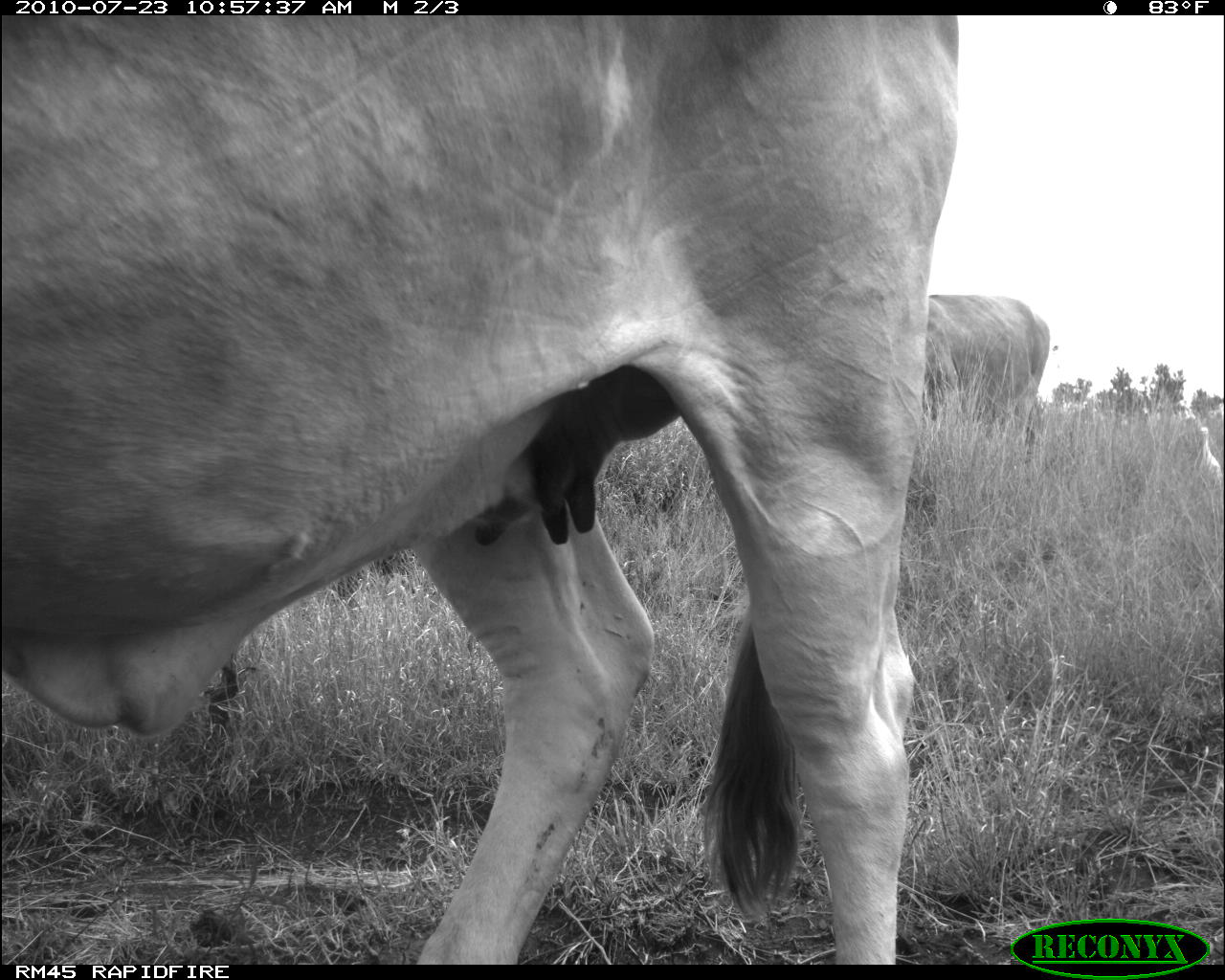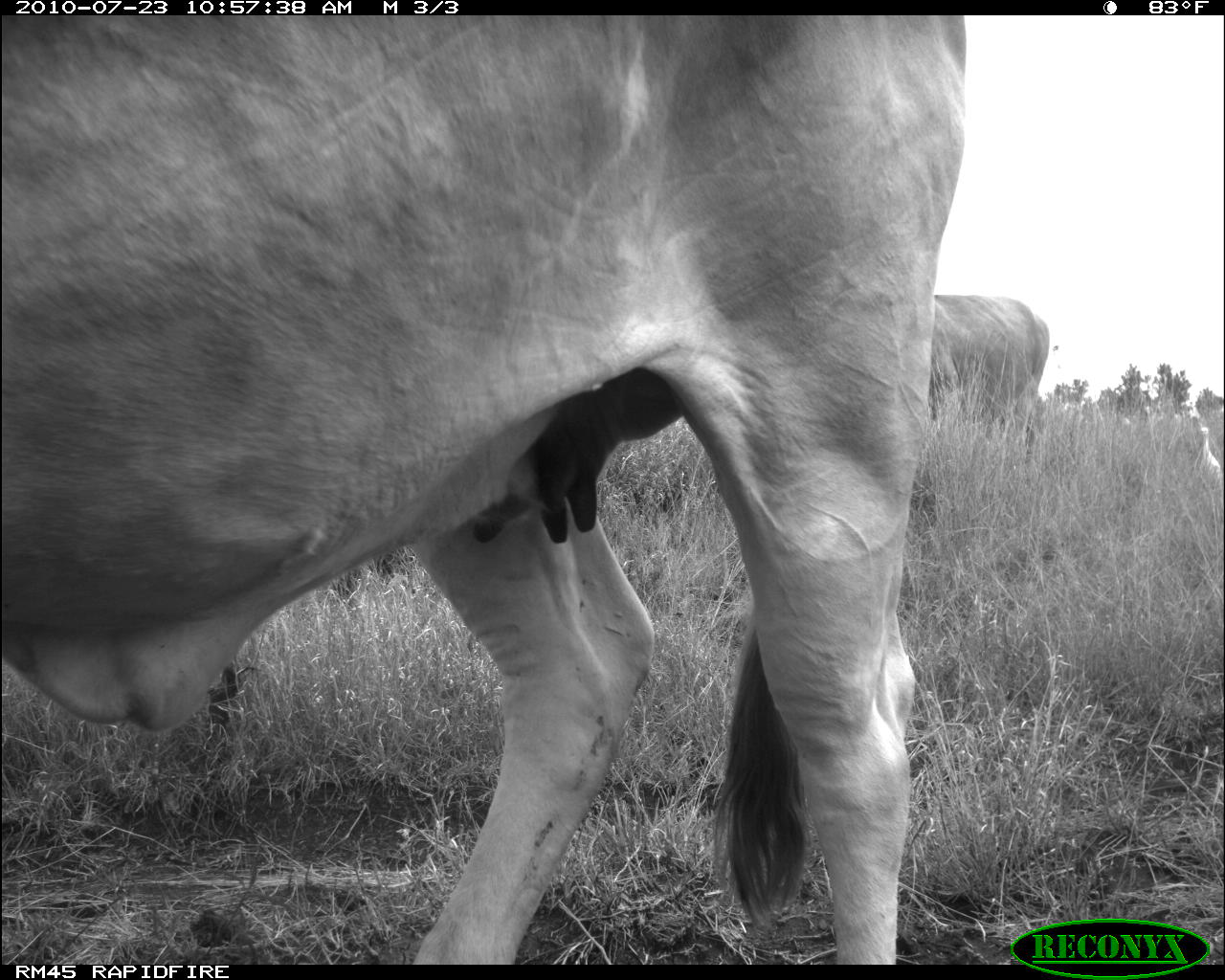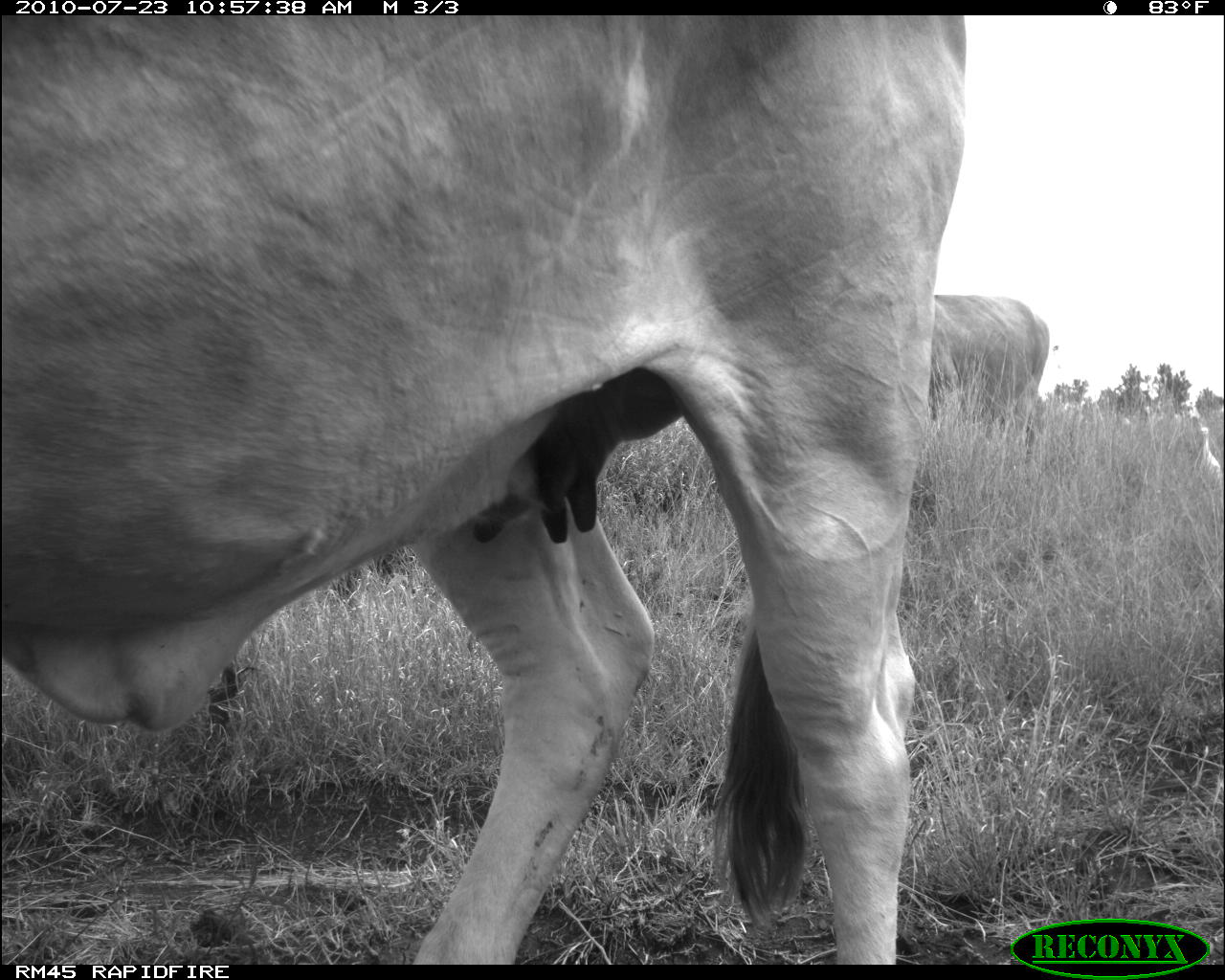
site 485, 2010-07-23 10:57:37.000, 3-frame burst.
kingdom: Animalia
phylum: Chordata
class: Mammalia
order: Artiodactyla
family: Bovidae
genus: Bos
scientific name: Bos taurus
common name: domestic cattle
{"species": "Bos taurus (domestic cattle)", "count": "2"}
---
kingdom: Animalia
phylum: Chordata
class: Aves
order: Pelecaniformes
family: Ardeidae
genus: Bubulcus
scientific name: Bubulcus ibis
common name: cattle egret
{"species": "Bubulcus ibis (cattle egret)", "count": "1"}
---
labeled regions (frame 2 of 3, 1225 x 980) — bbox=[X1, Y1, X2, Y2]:
bubulcus ibis: bbox=[0, 16, 968, 959]; bbox=[919, 293, 1050, 461]; bbox=[1193, 425, 1221, 492]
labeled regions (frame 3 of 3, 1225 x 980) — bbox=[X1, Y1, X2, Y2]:
bos taurus: bbox=[0, 15, 968, 959]; bbox=[925, 292, 1050, 463]; bbox=[1193, 425, 1220, 492]